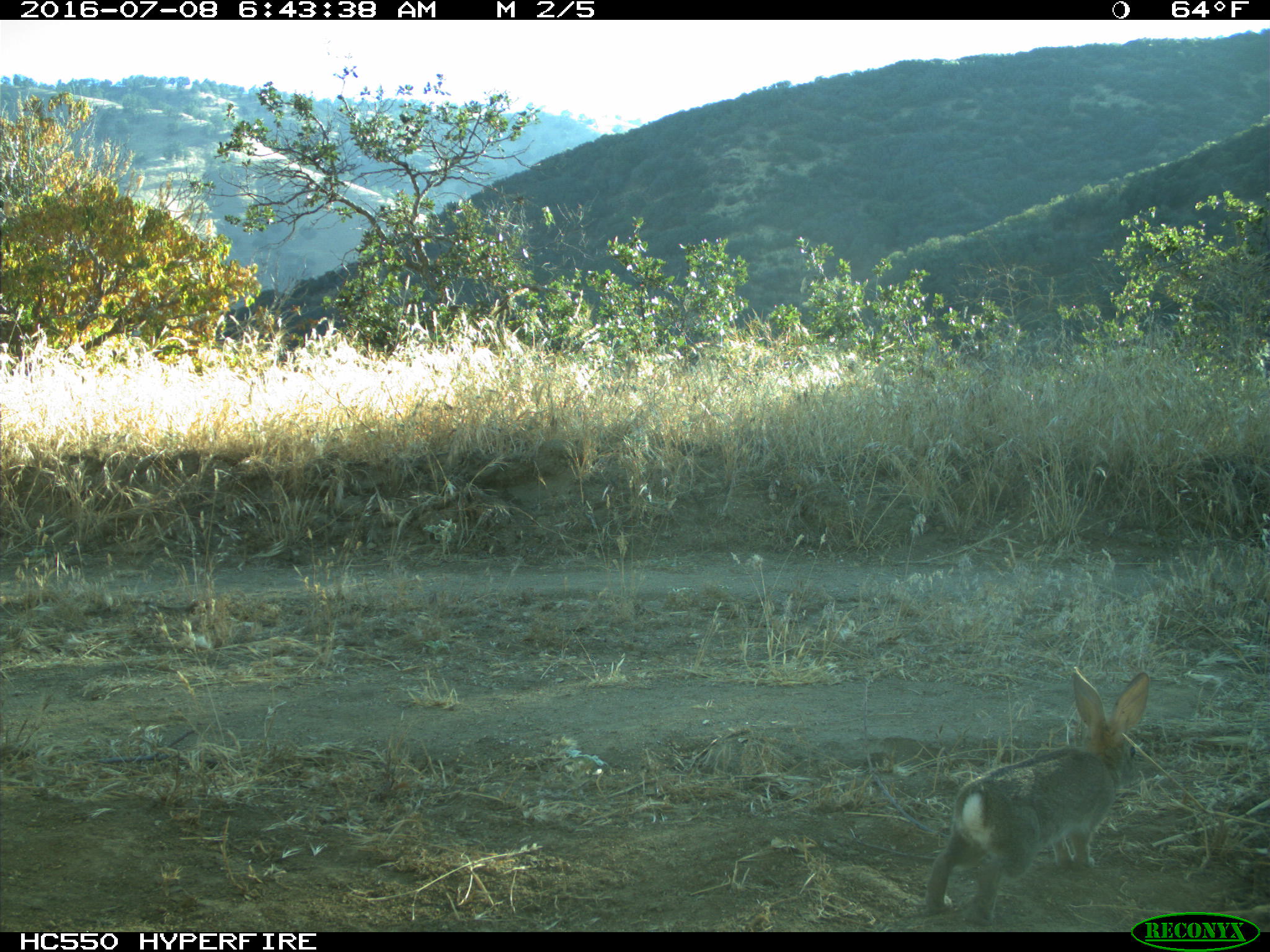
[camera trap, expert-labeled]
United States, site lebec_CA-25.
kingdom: Animalia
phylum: Chordata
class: Mammalia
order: Lagomorpha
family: Leporidae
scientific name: Leporidae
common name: rabbits and hares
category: unidentified rabbit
Unidentified rabbit (rabbits and hares) (Leporidae).